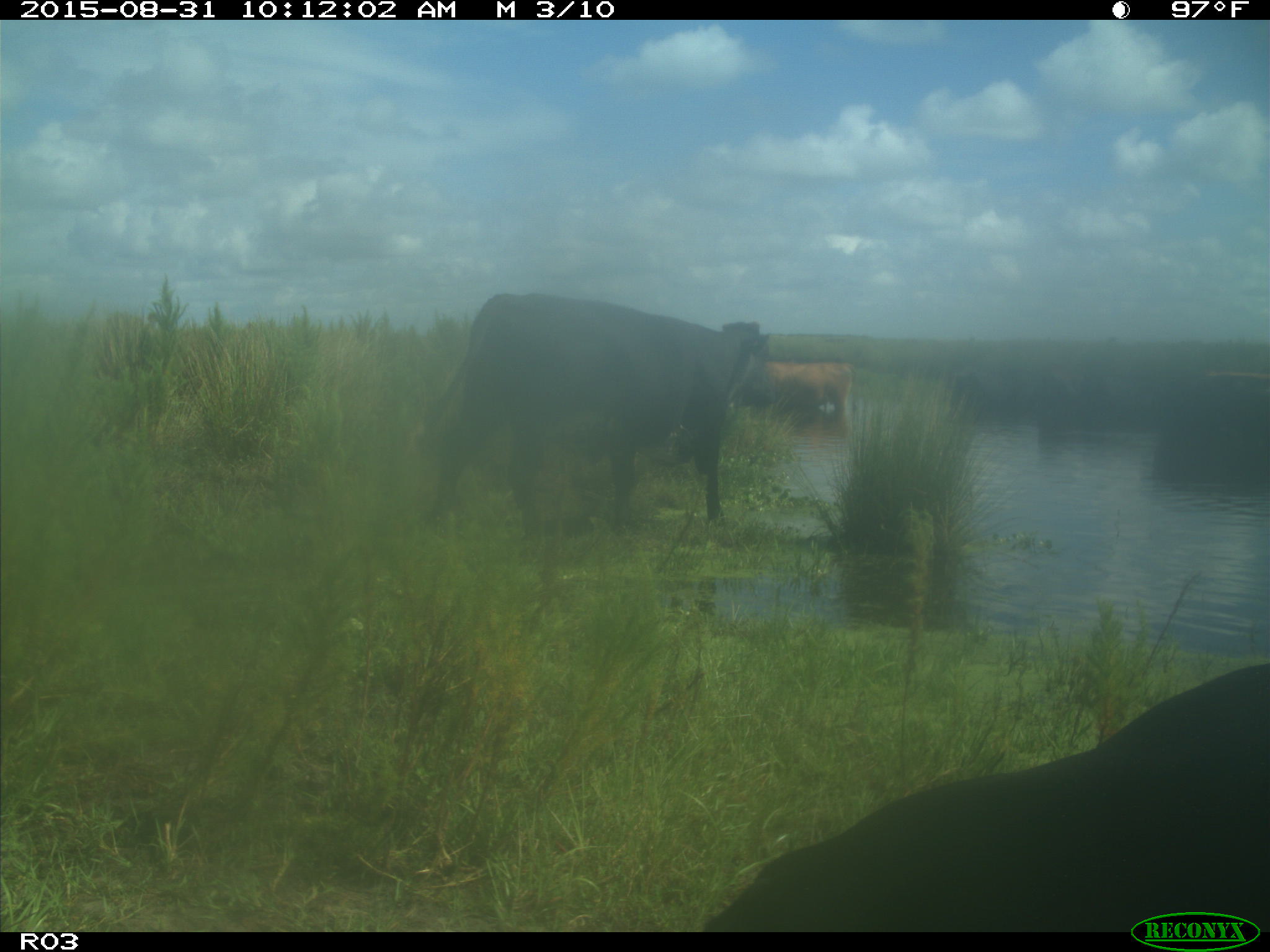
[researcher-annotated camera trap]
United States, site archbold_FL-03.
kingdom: Animalia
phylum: Chordata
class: Mammalia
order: Artiodactyla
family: Bovidae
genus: Bos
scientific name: Bos taurus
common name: domestic cow